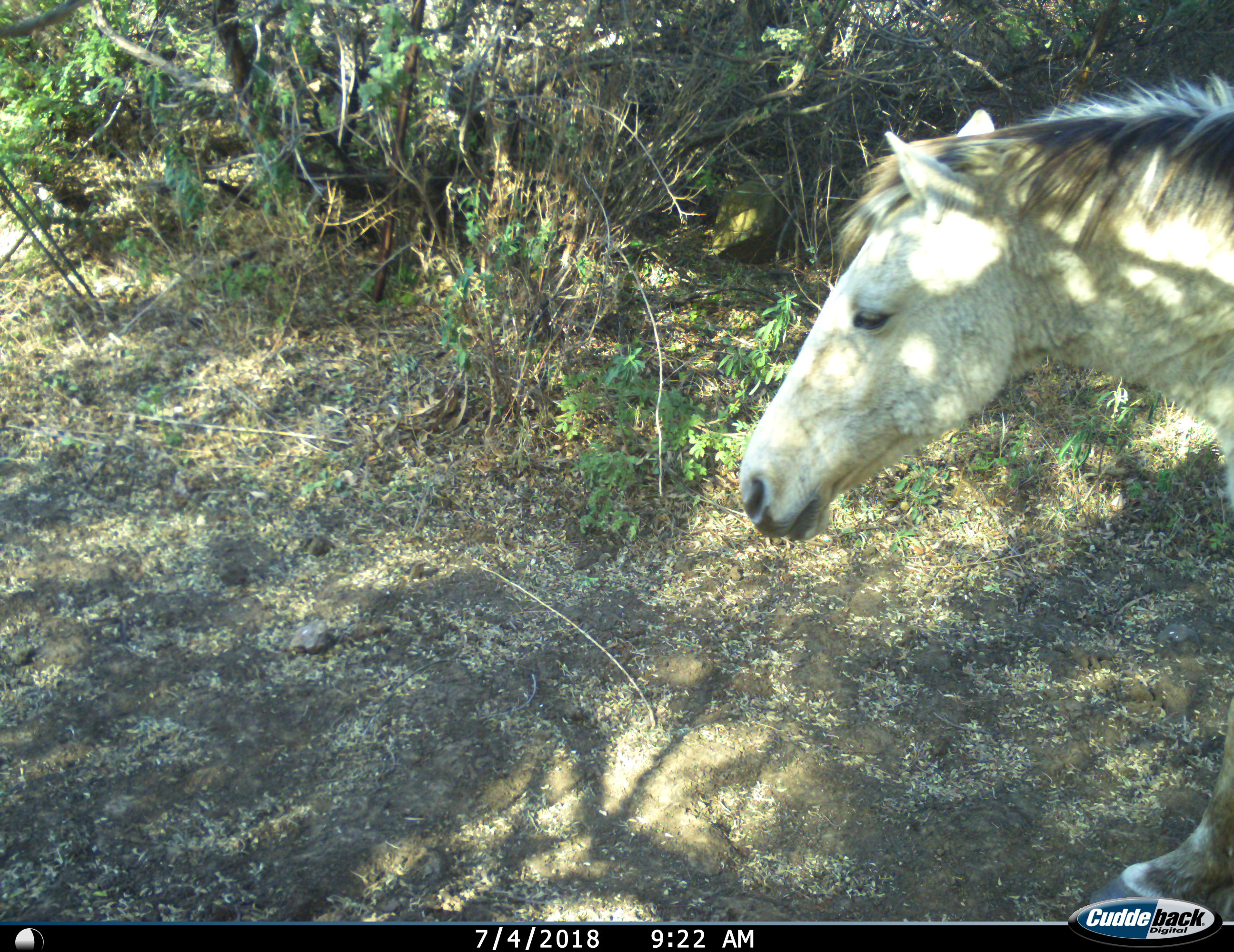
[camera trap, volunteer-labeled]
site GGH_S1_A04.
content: unidentified animal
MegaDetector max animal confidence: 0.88